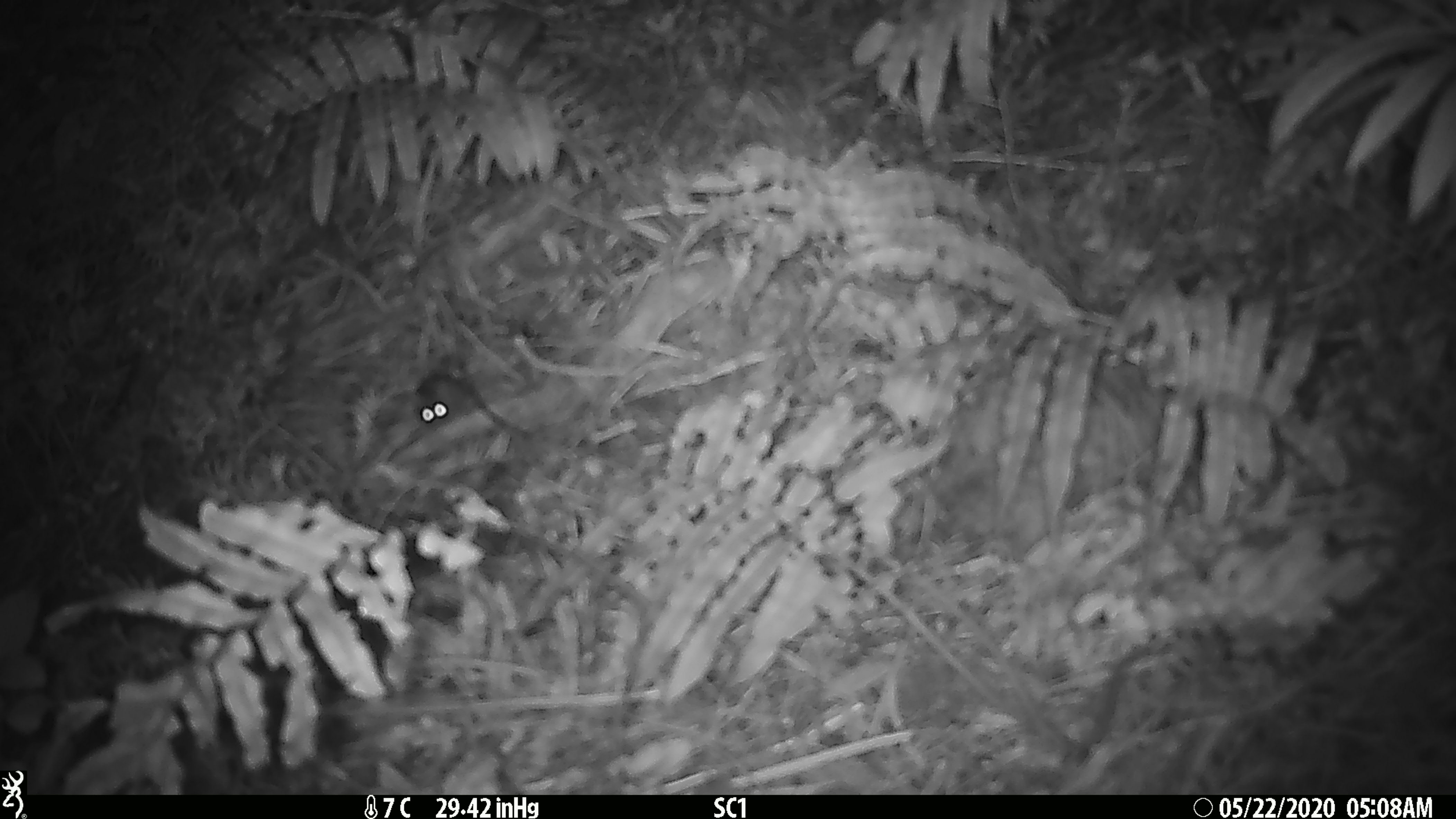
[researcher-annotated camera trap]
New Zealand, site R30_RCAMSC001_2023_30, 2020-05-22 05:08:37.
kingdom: Animalia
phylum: Chordata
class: Mammalia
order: Rodentia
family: Muridae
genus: Mus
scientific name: Mus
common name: mouse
Mouse (Mus).